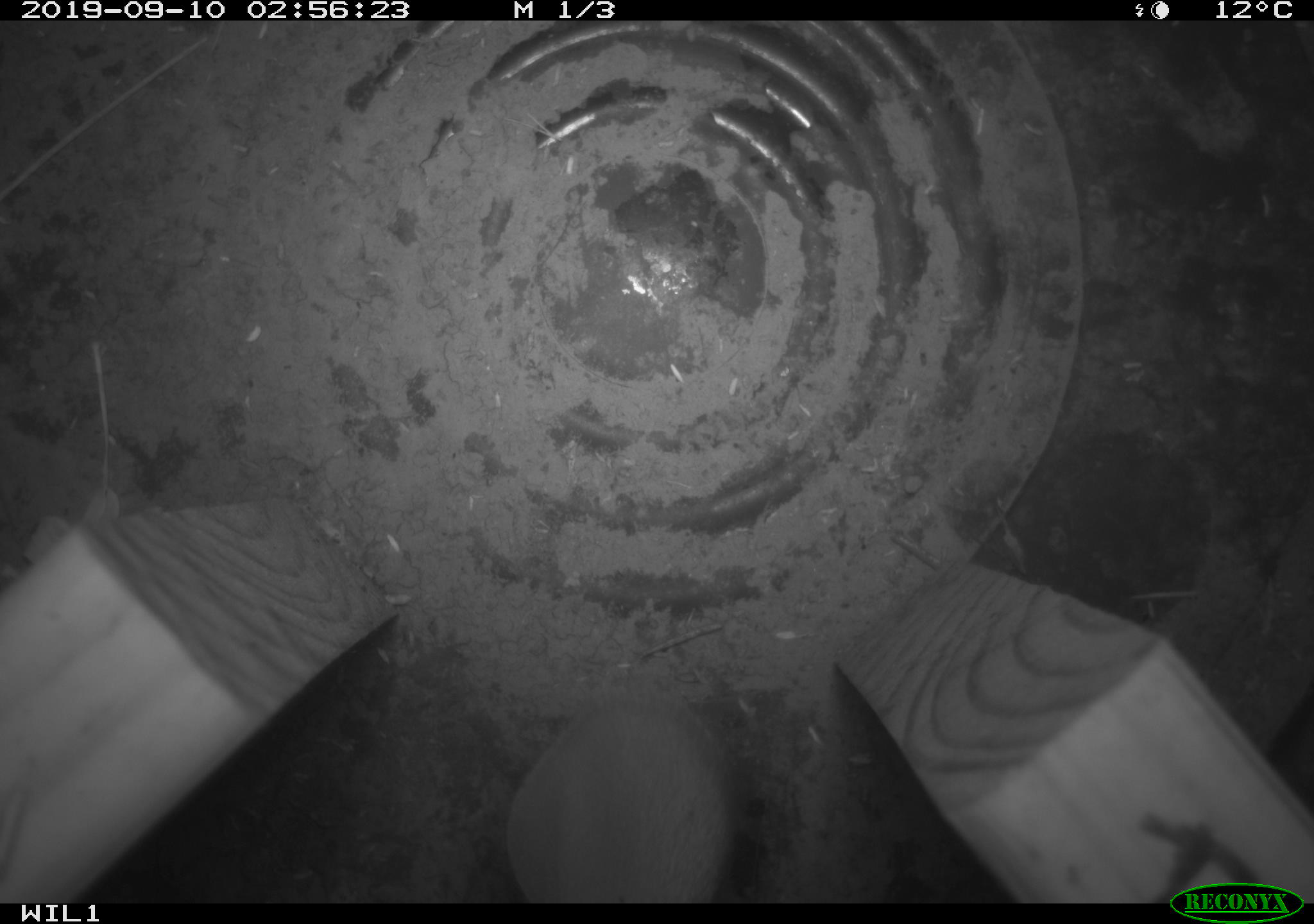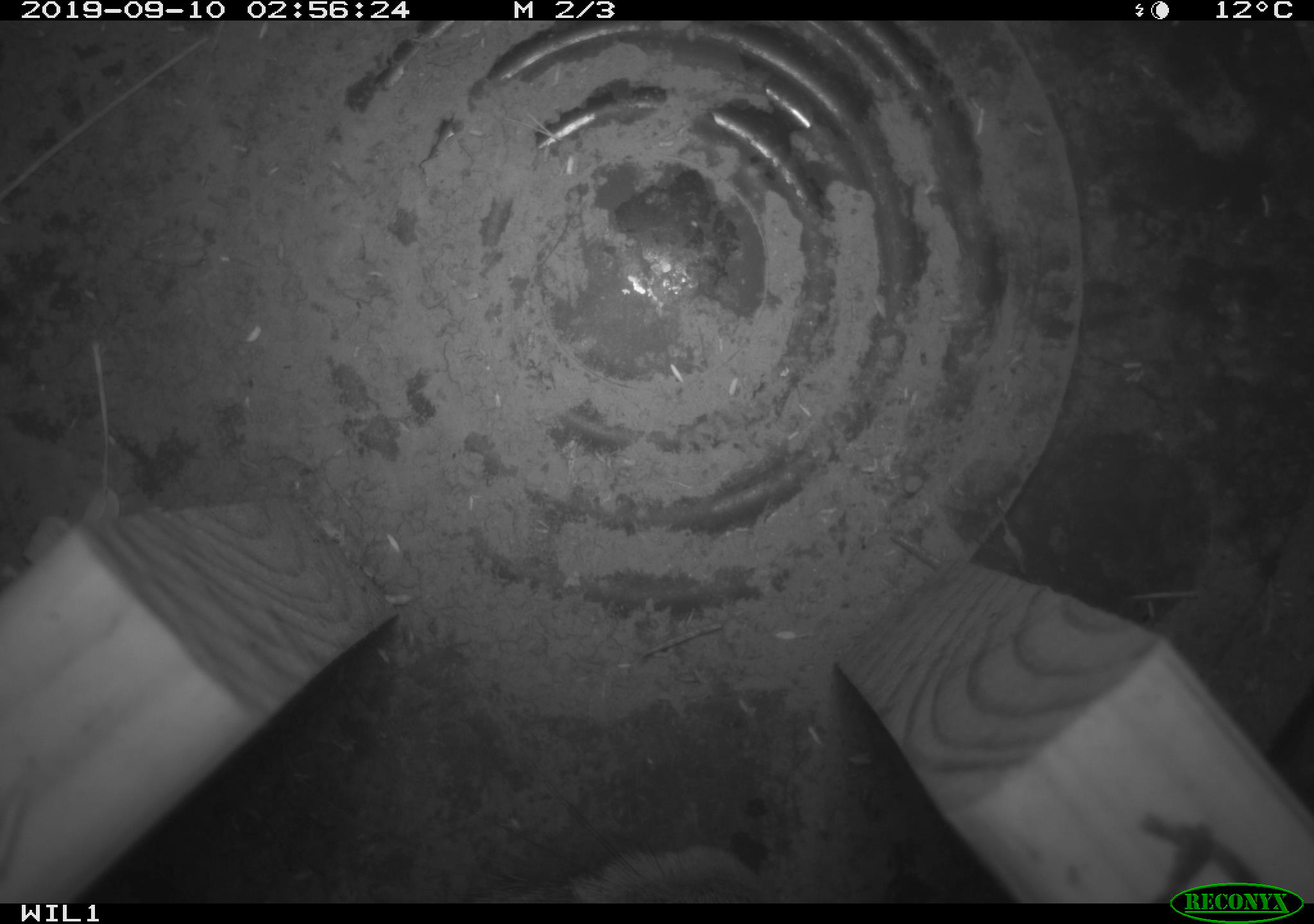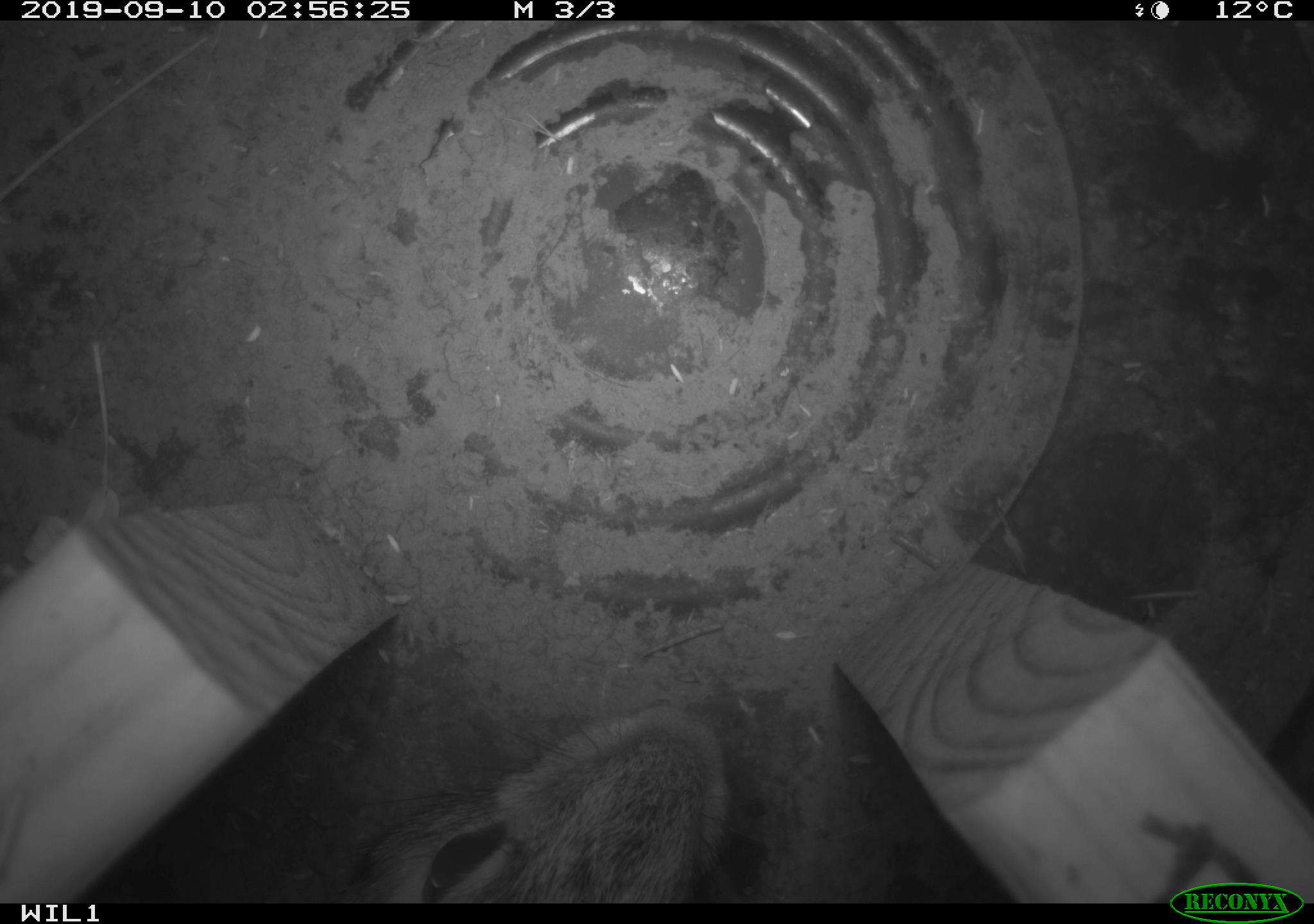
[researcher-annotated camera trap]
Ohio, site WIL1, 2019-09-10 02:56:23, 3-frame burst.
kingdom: Animalia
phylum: Chordata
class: Mammalia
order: Lagomorpha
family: Leporidae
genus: Sylvilagus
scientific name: Sylvilagus floridanus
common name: eastern cottontail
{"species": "eastern cottontail (Sylvilagus floridanus)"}